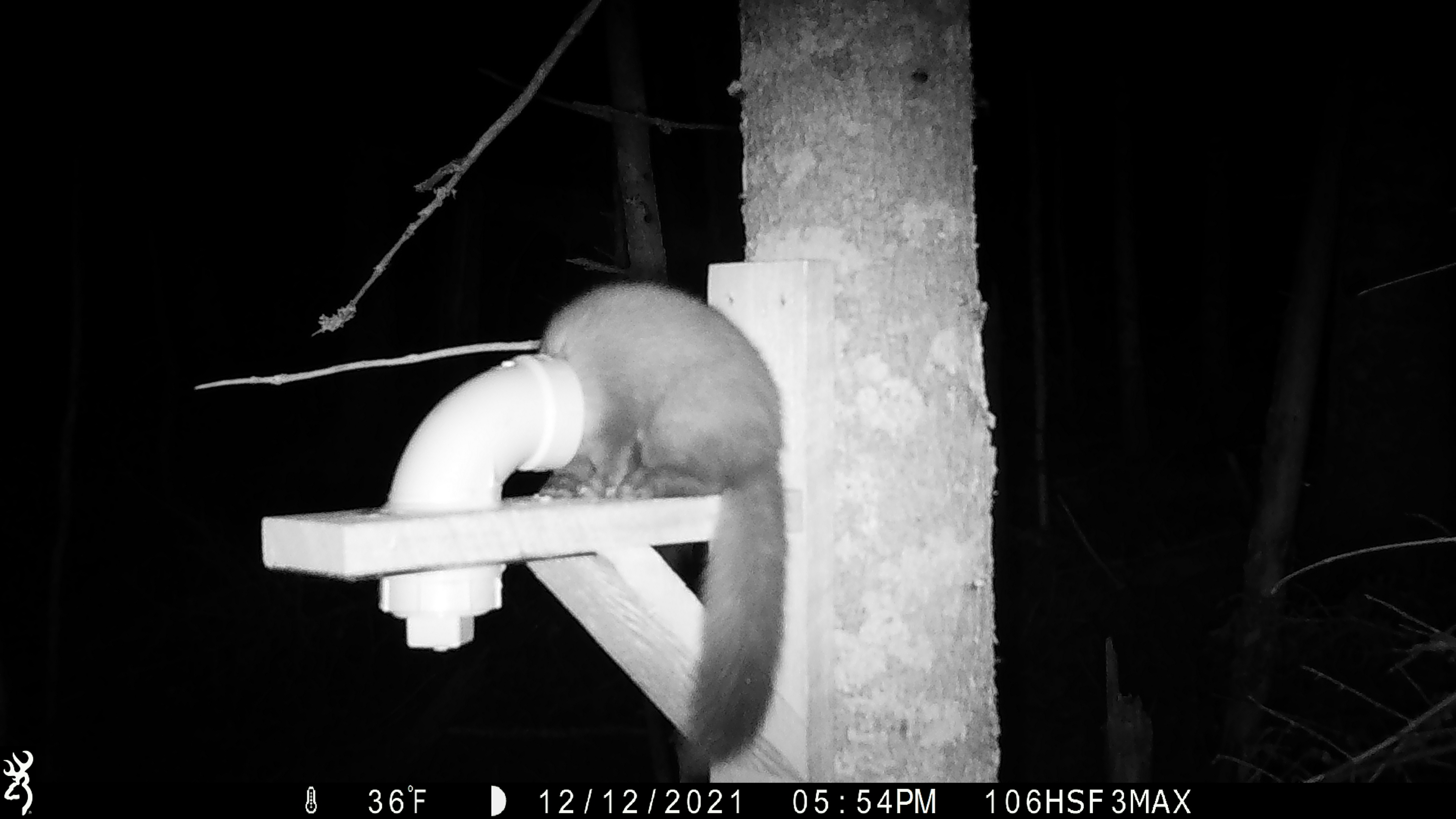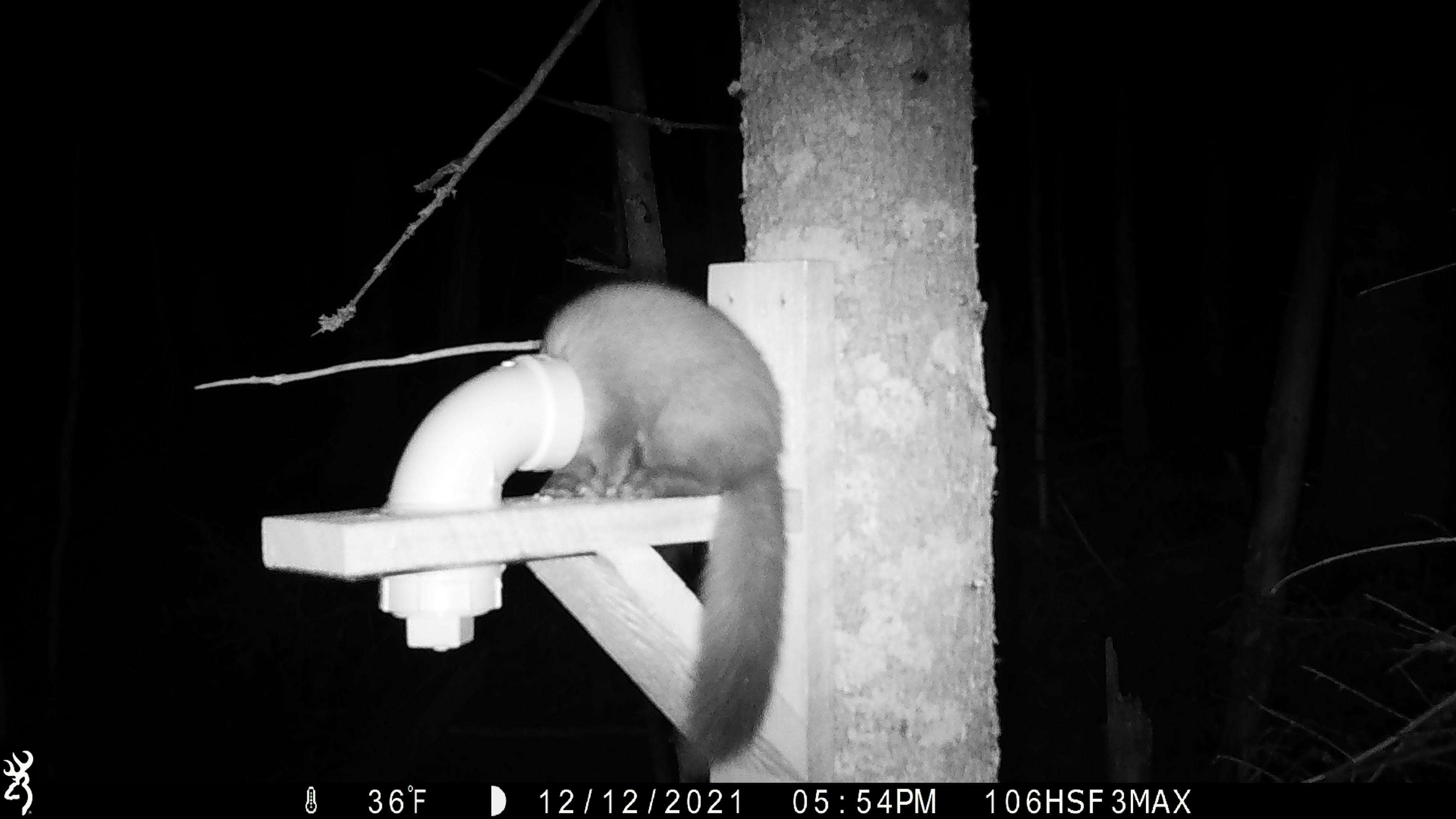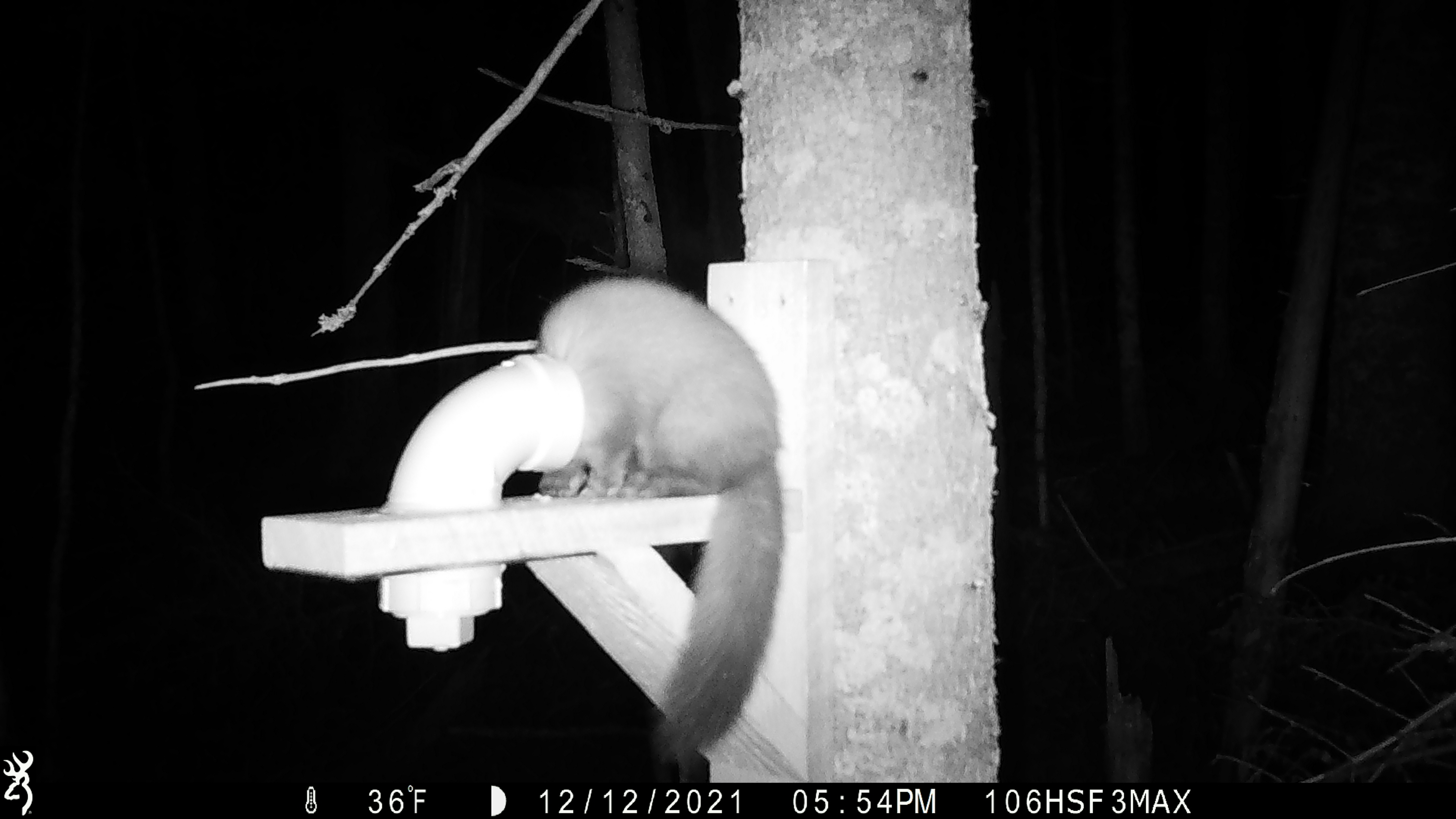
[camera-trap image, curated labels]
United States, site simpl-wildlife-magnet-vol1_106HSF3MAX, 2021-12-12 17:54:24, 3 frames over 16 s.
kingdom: Animalia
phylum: Chordata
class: Mammalia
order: Carnivora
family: Mustelidae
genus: Martes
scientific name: Martes americana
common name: american marten